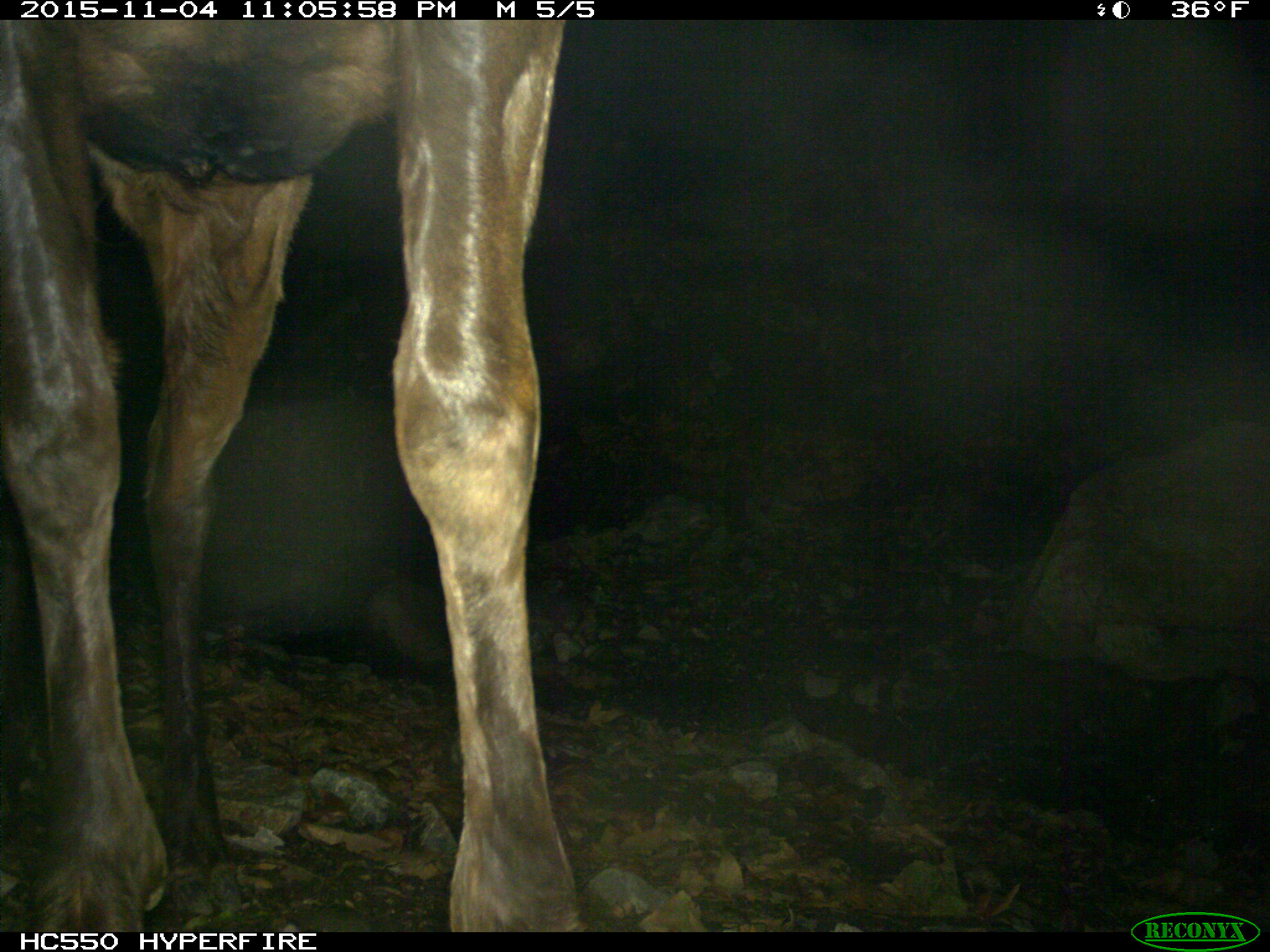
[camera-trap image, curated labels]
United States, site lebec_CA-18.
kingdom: Animalia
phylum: Chordata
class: Mammalia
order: Artiodactyla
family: Cervidae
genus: Cervus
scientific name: Cervus canadensis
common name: elk